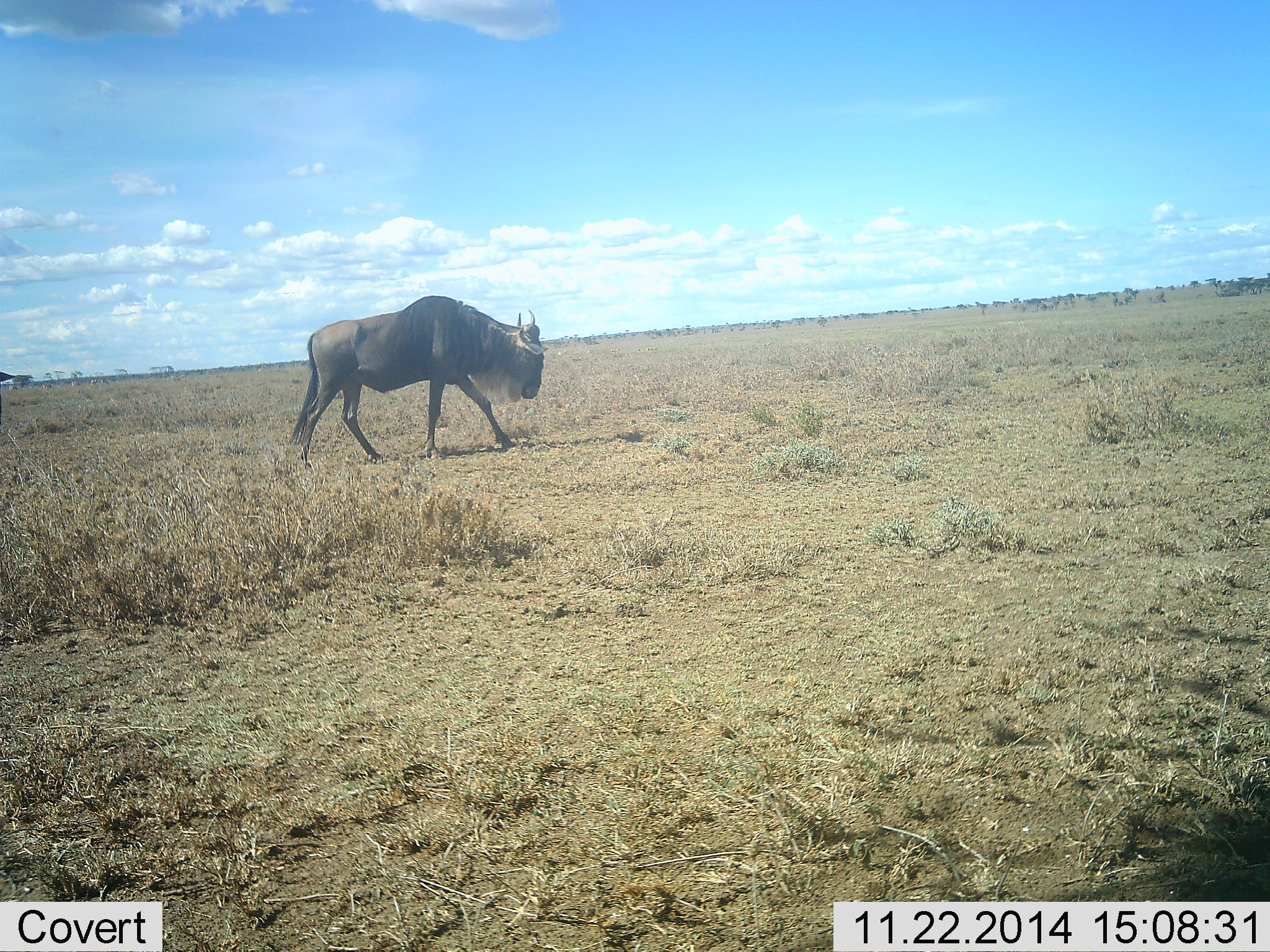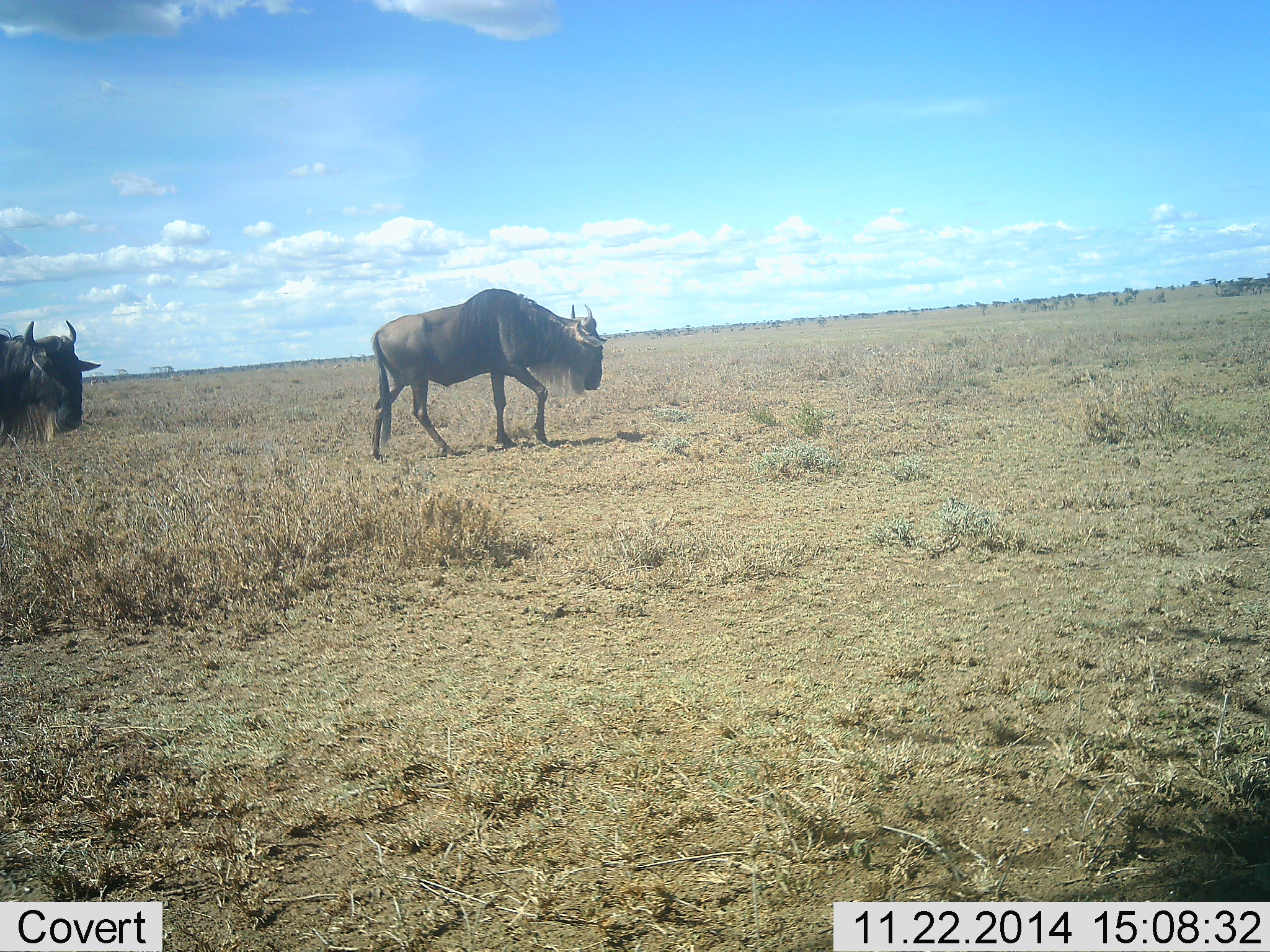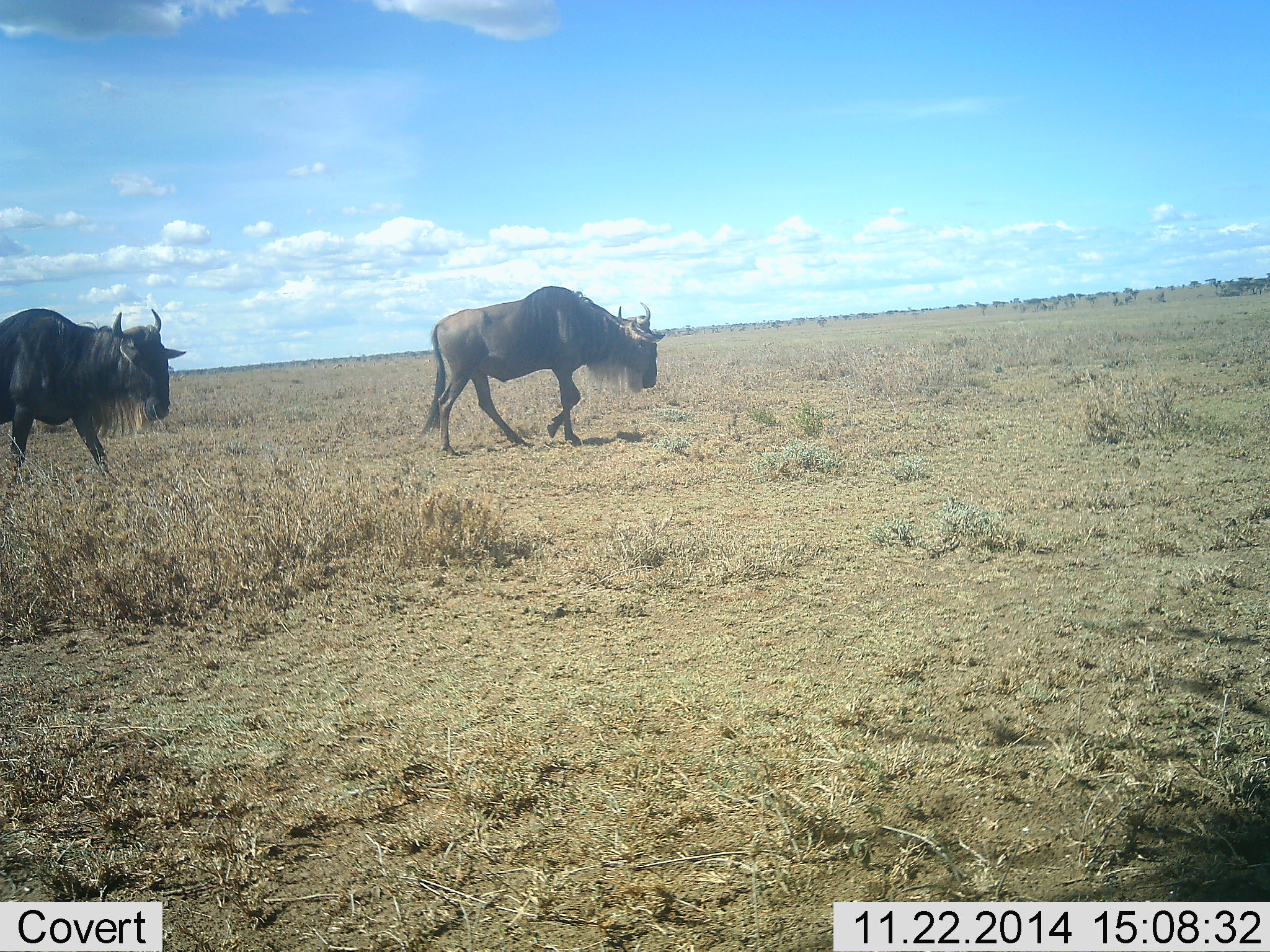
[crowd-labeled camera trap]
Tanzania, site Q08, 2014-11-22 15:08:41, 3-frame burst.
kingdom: Animalia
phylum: Chordata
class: Mammalia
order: Artiodactyla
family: Bovidae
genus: Connochaetes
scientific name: Connochaetes taurinus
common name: blue wildebeest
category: wildebeest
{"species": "wildebeest (blue wildebeest) (Connochaetes taurinus)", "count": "2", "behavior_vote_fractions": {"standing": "0%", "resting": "0%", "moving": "100%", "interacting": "0%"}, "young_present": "0%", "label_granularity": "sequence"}